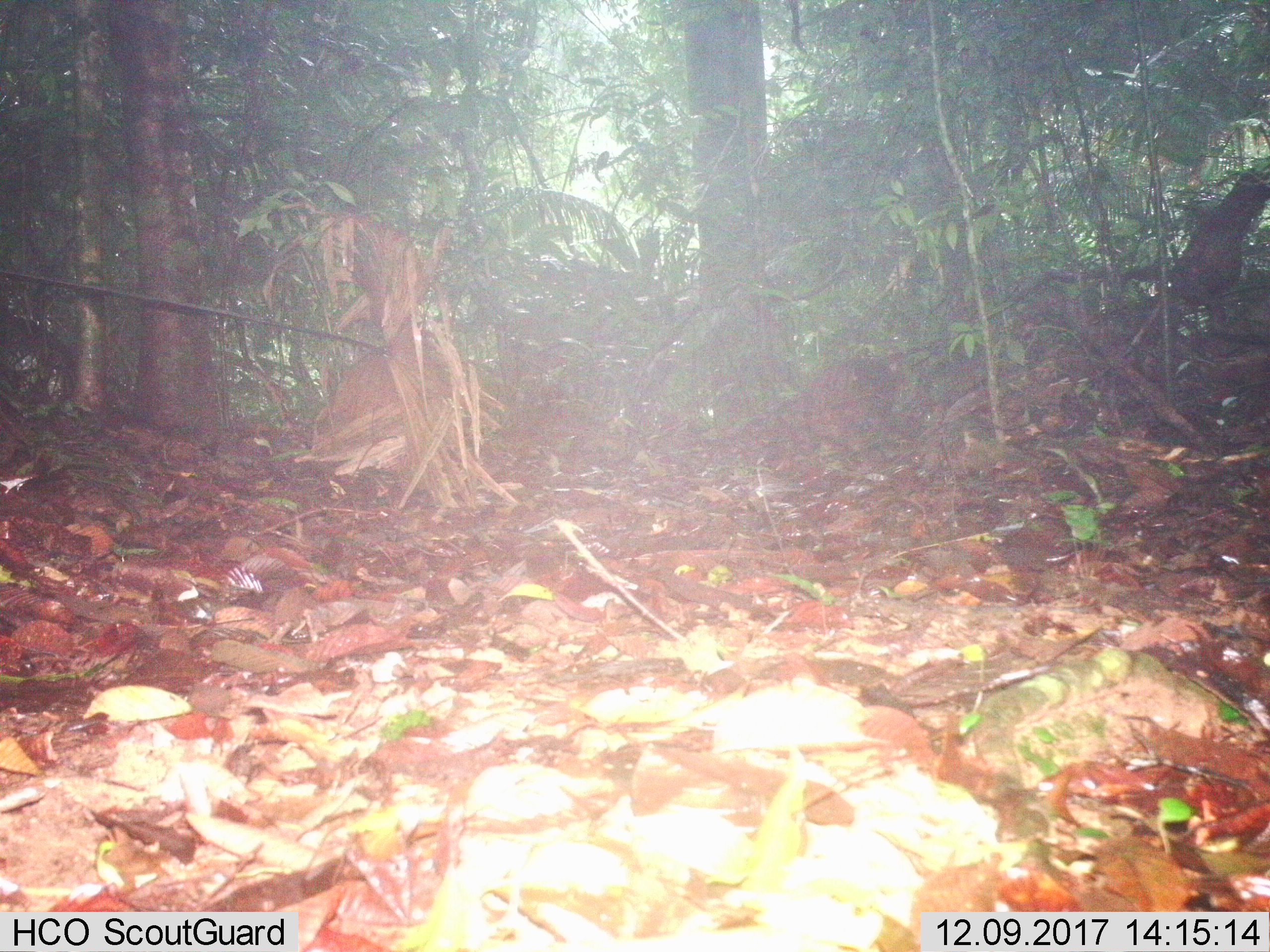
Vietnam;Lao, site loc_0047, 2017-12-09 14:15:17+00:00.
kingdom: Animalia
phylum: Chordata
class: Mammalia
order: Primates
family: Cercopithecidae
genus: Macaca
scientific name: Macaca arctoides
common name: stump-tailed macaque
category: stump tailed macaque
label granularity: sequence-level